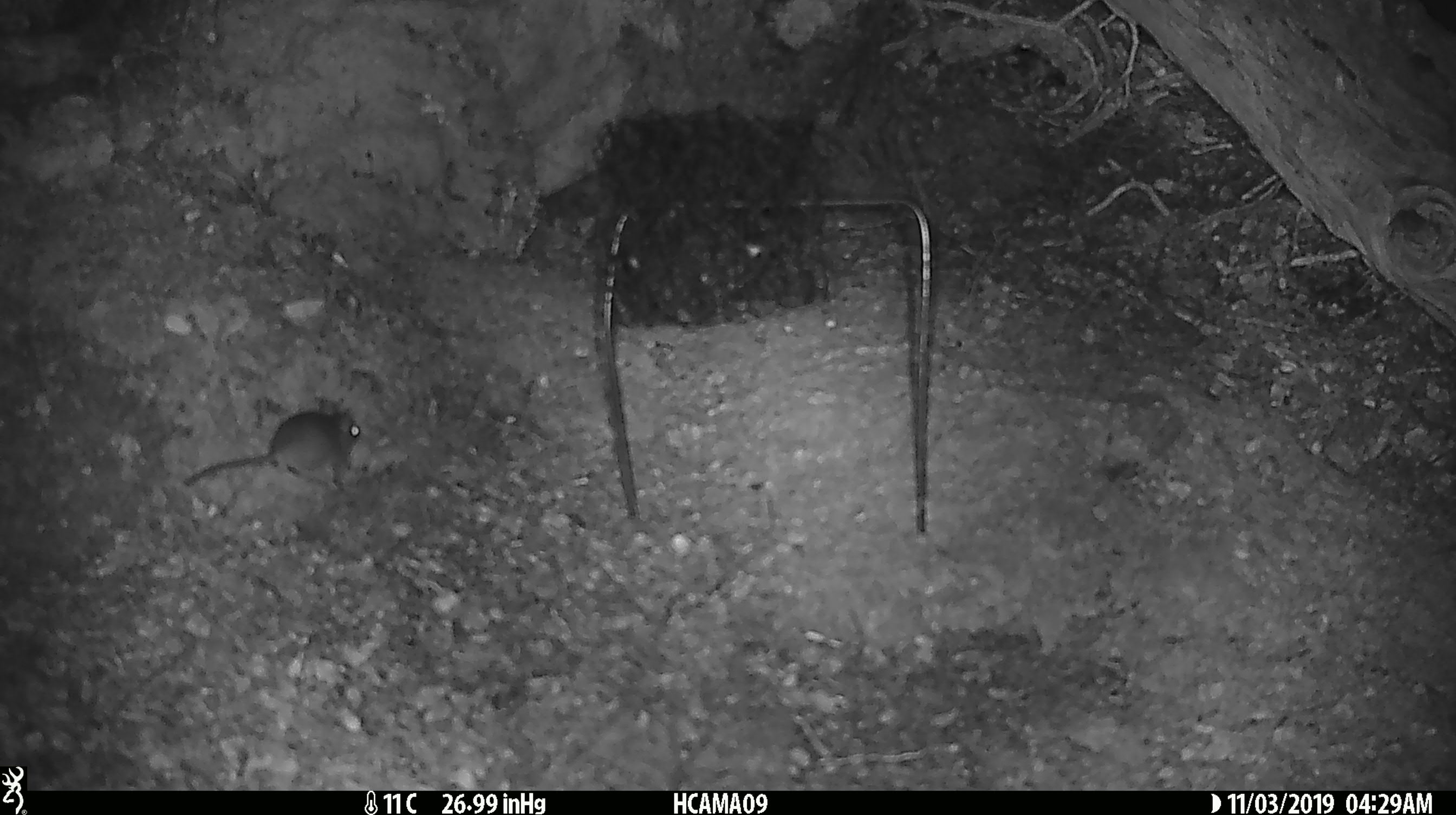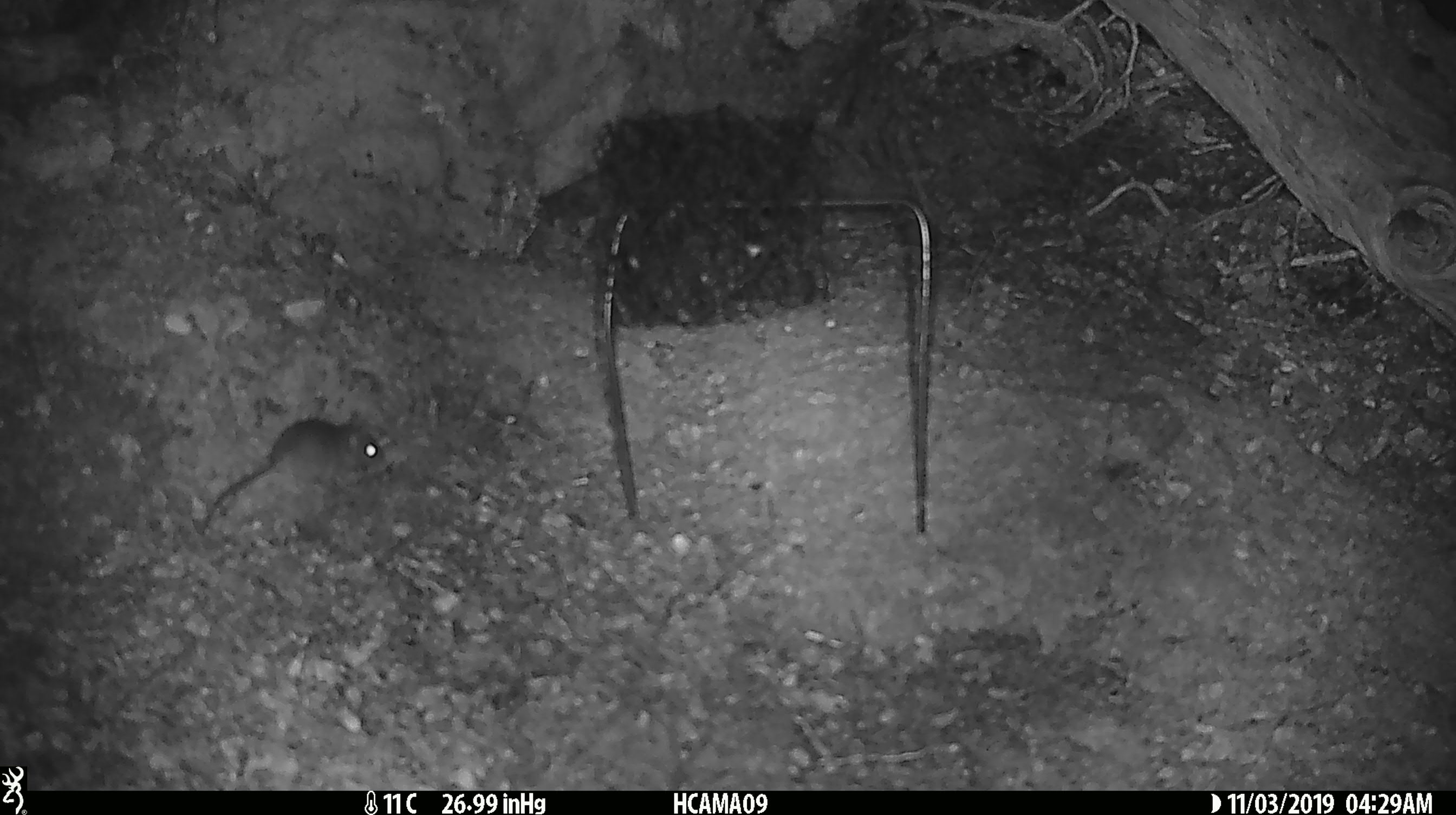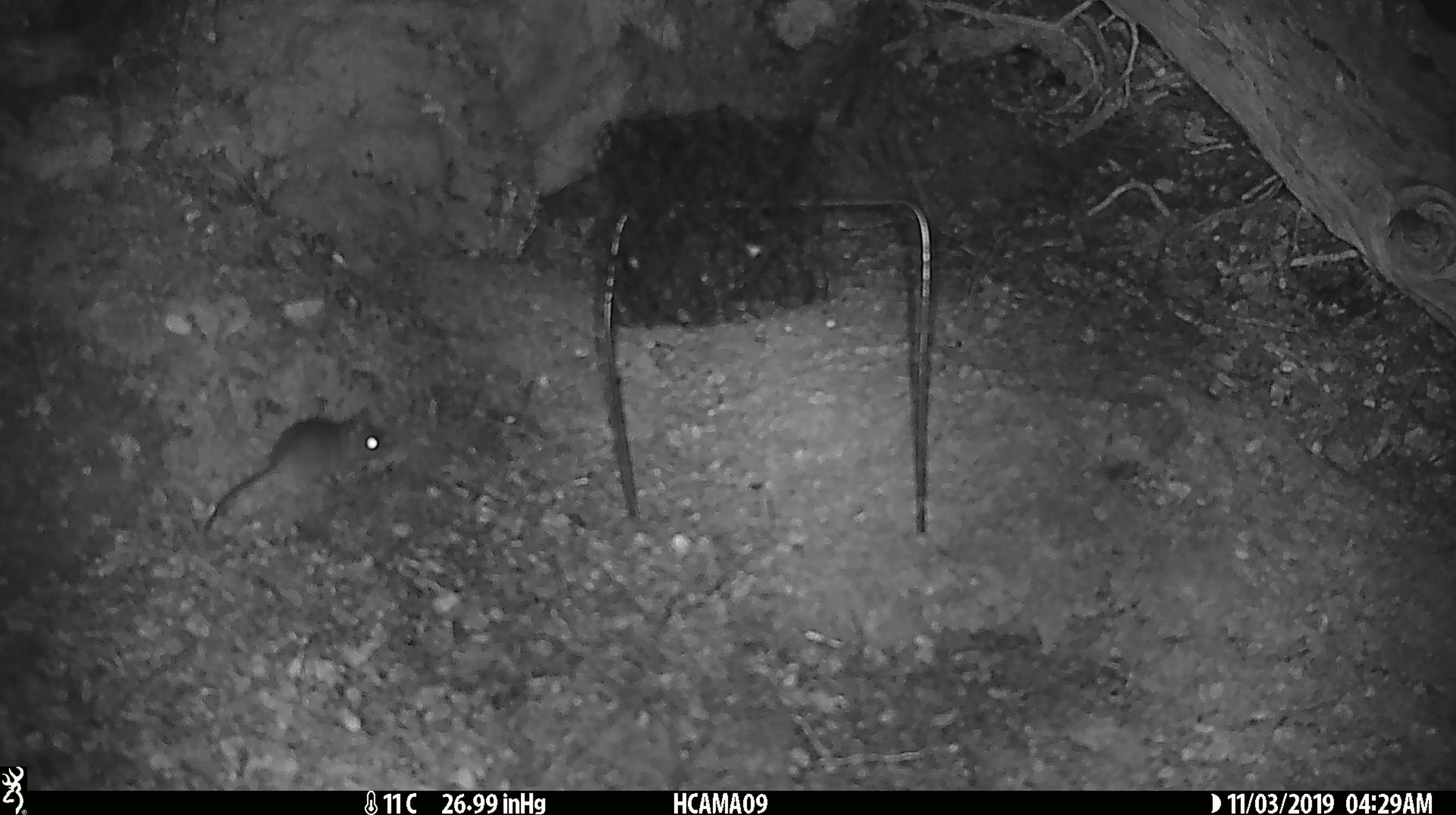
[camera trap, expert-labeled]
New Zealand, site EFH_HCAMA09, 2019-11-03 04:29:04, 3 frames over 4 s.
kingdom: Animalia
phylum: Chordata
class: Mammalia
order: Rodentia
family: Muridae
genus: Mus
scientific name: Mus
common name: mouse